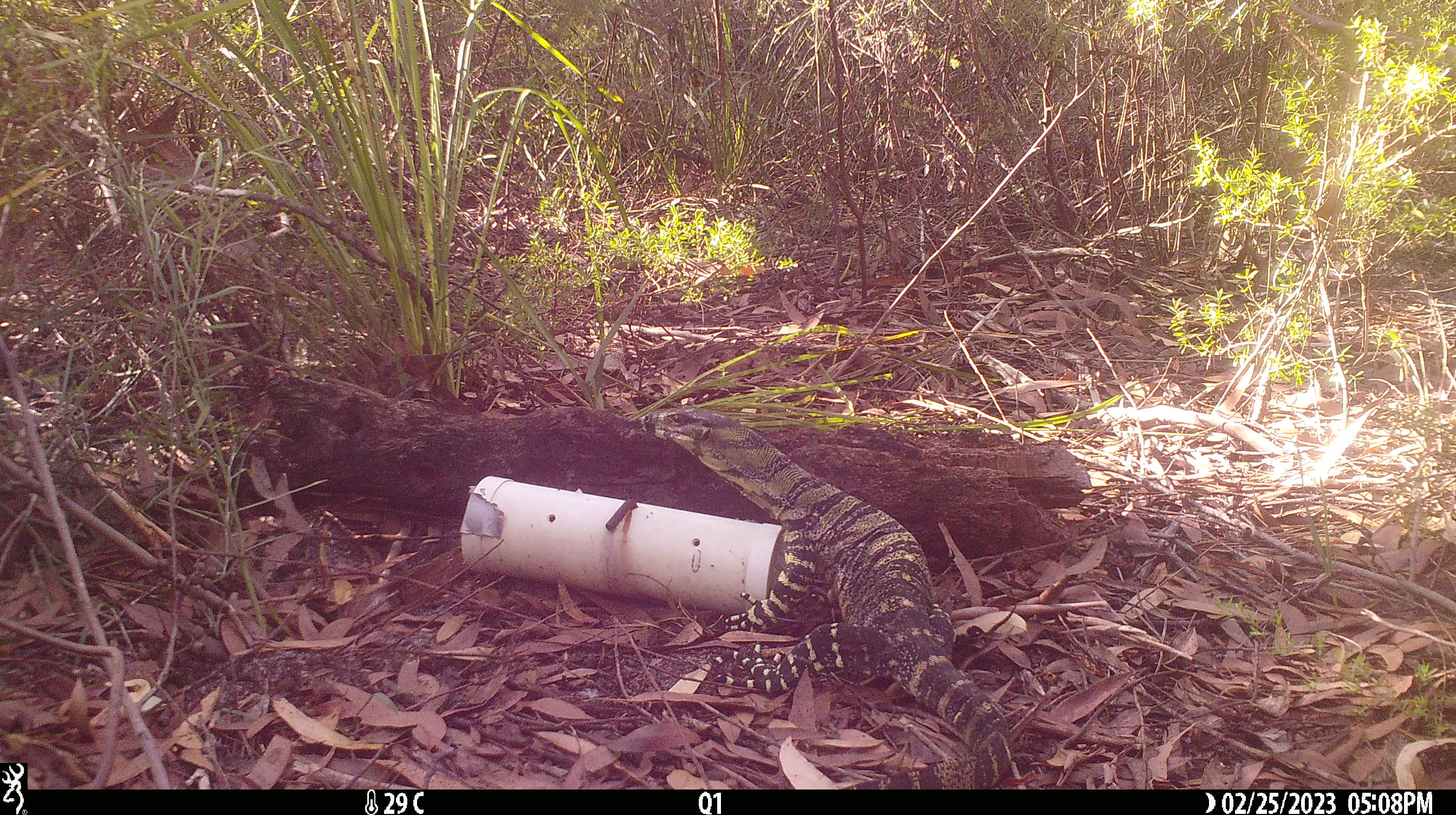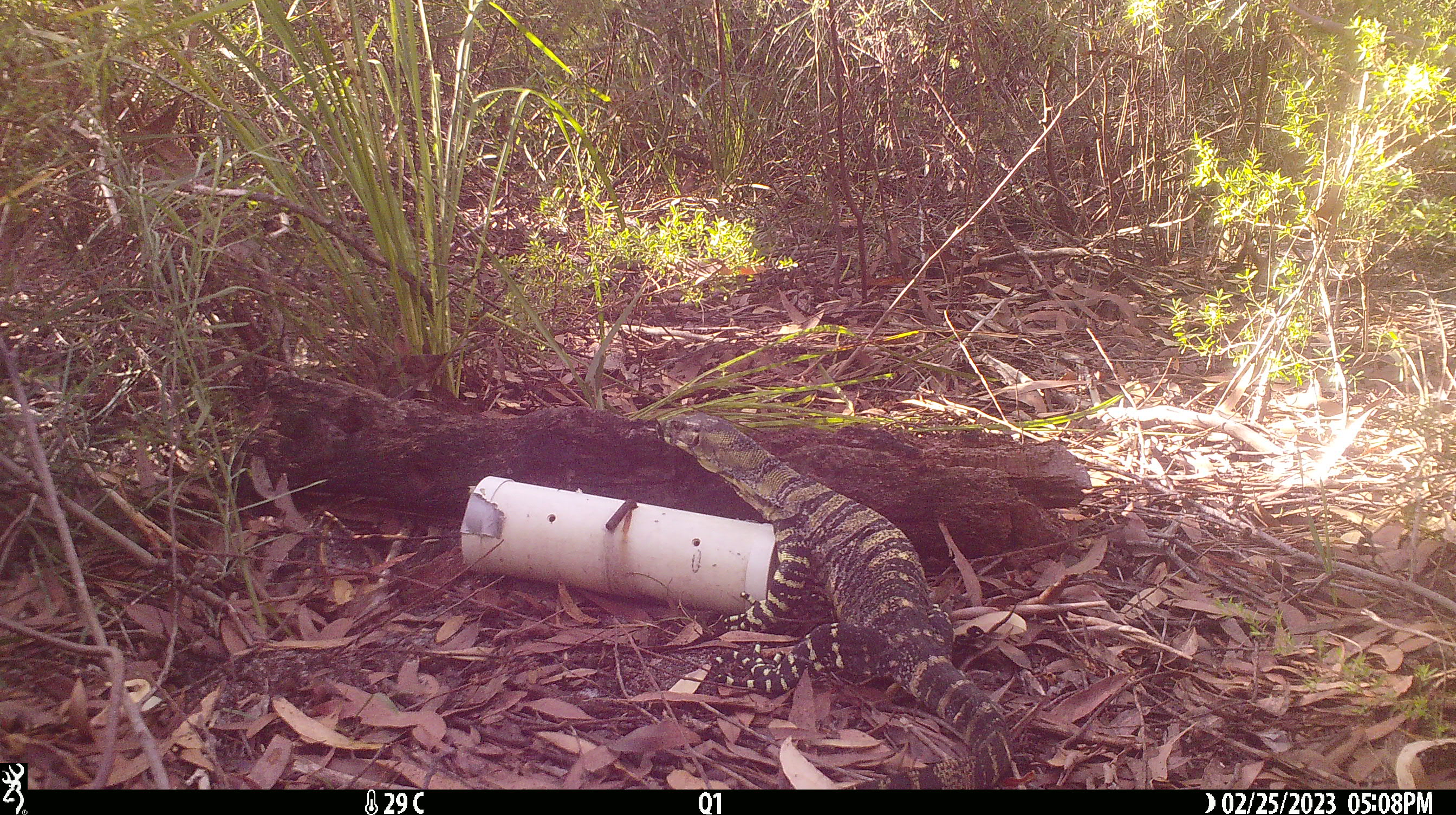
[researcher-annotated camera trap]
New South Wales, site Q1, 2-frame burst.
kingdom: Animalia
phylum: Chordata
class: Reptilia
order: Squamata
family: Varanidae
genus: Varanus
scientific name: Varanus varius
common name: lace monitor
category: goanna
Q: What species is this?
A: Goanna (lace monitor) (Varanus varius).